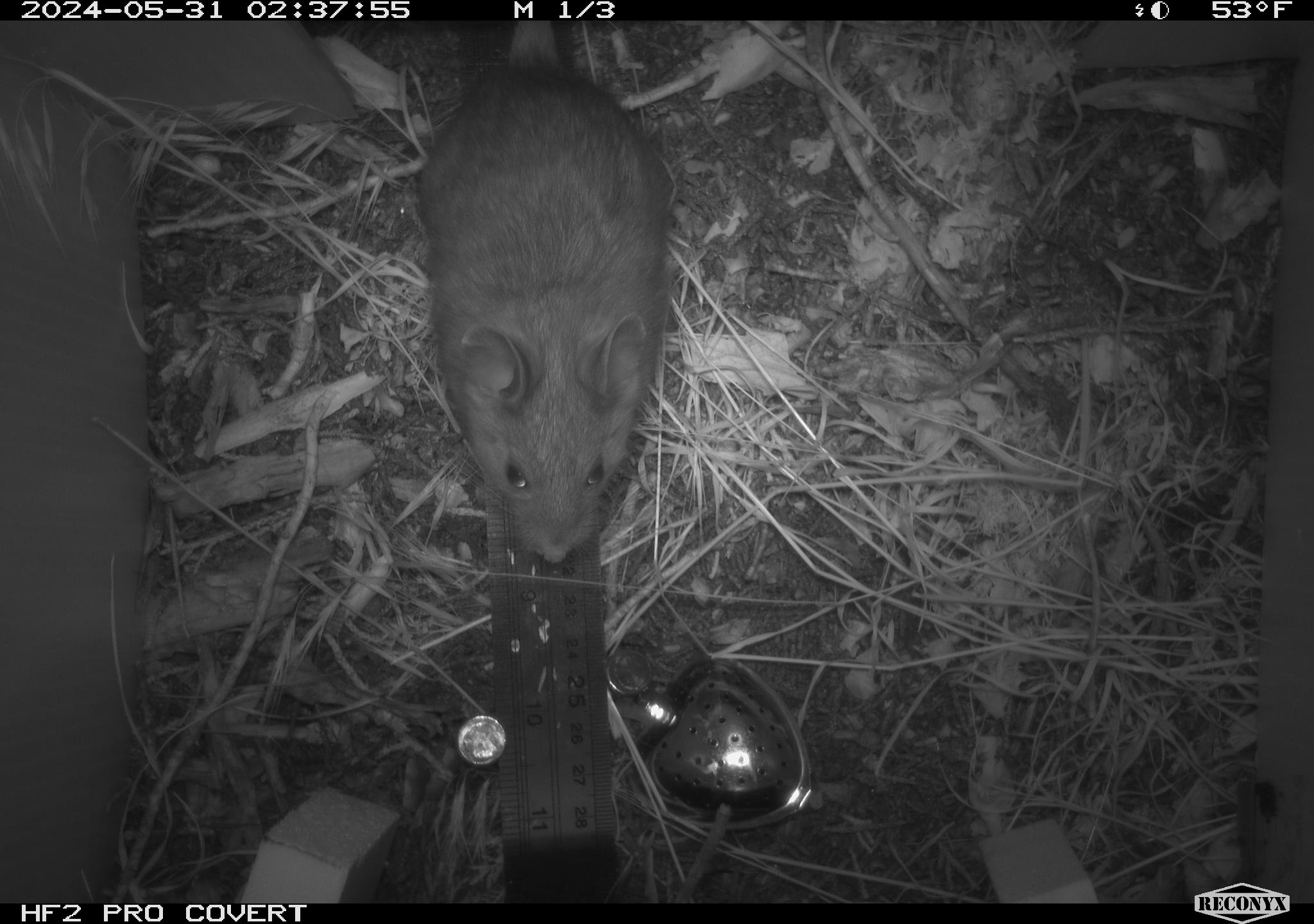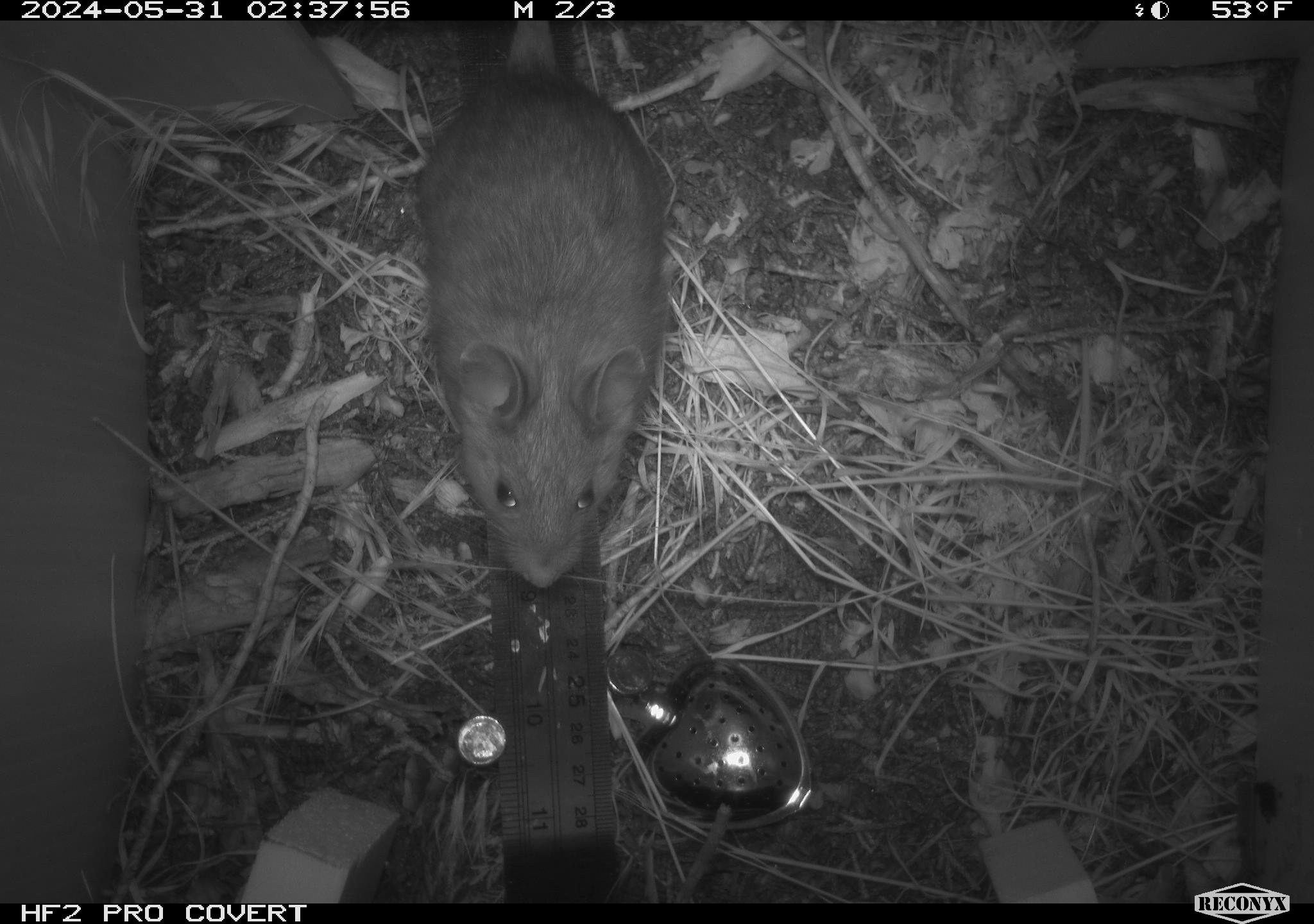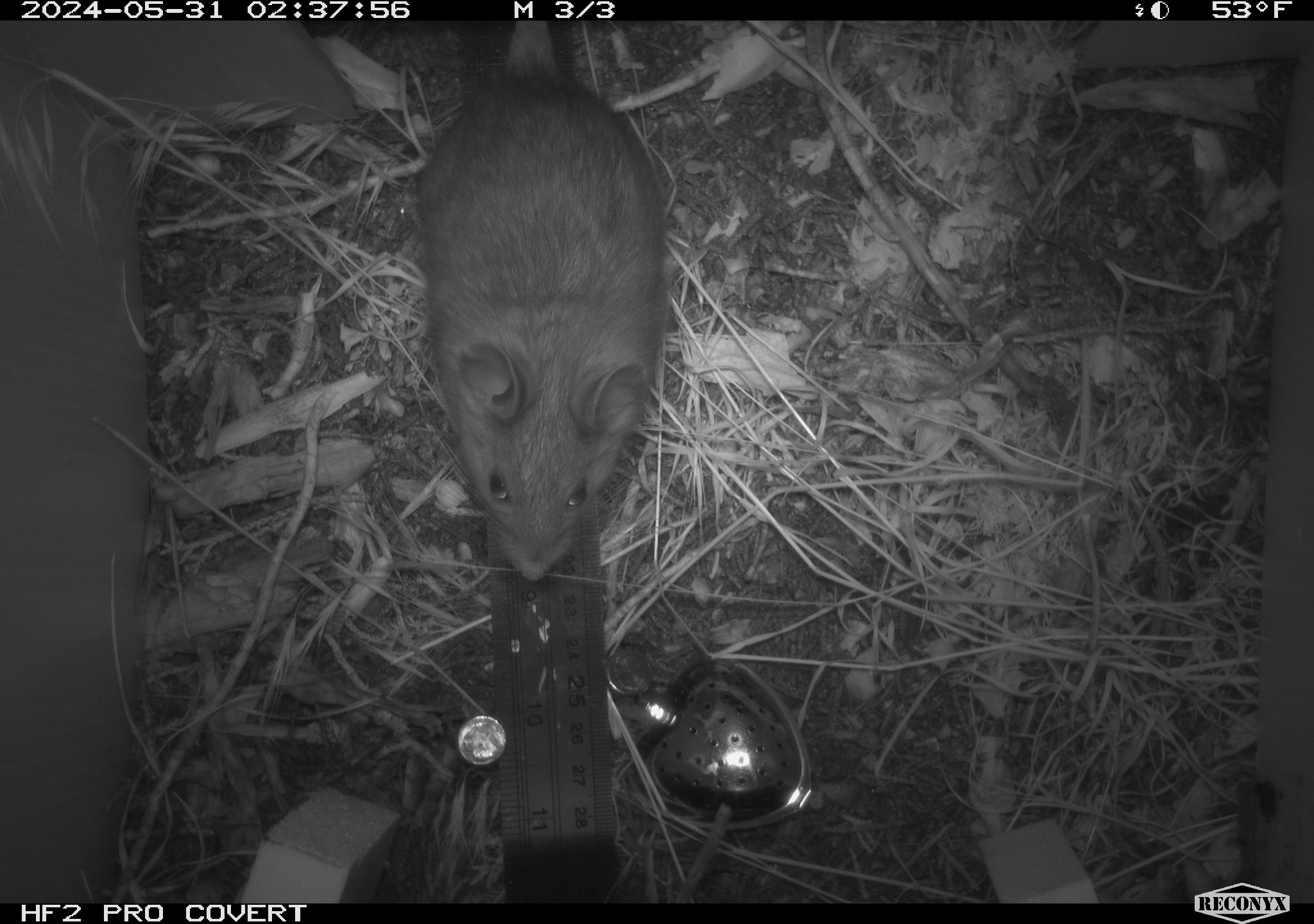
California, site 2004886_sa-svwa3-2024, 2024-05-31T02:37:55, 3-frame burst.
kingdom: Animalia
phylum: Chordata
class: Mammalia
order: Rodentia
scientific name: Rodentia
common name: woodrat or rat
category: woodrat or rat species